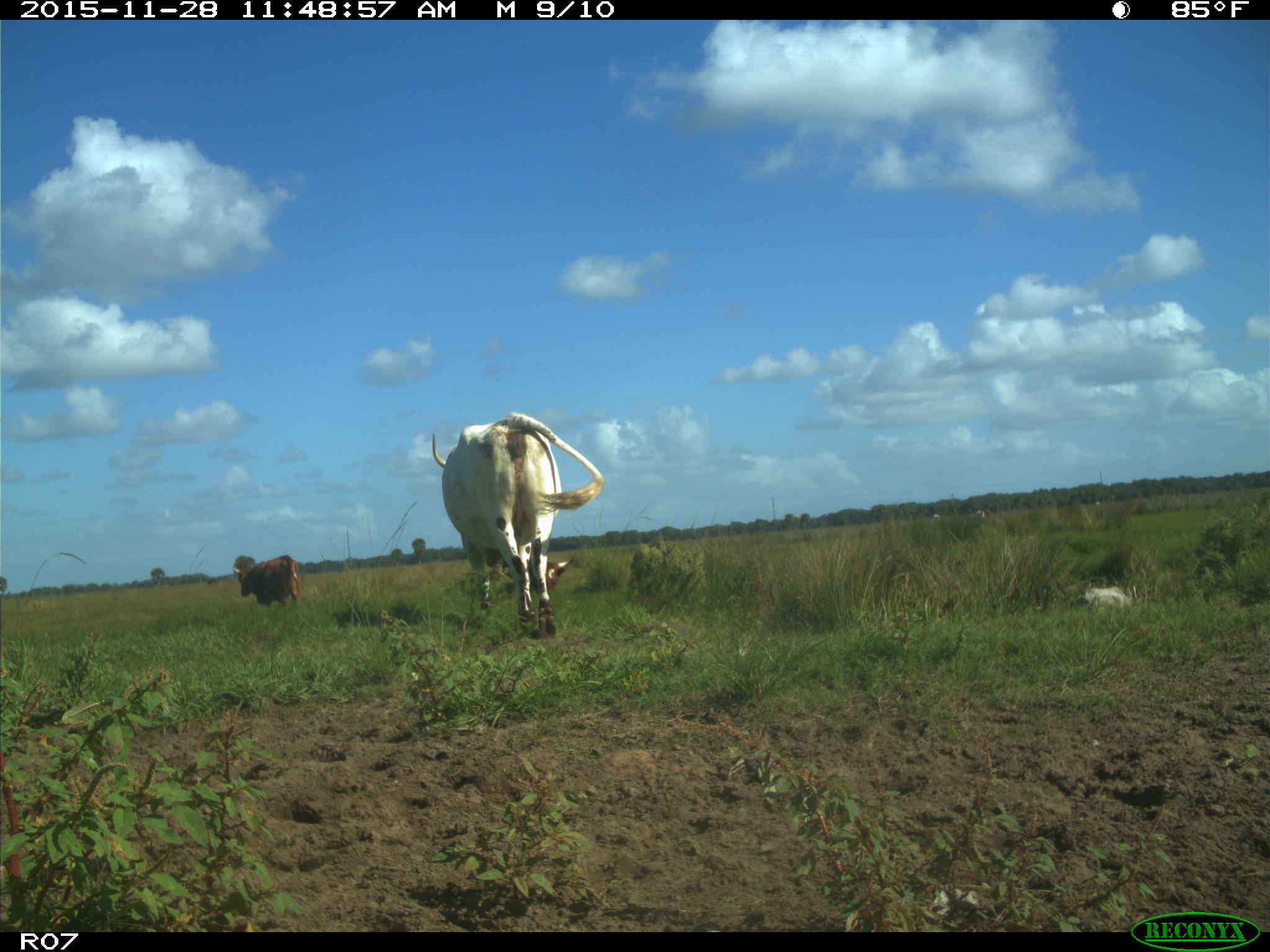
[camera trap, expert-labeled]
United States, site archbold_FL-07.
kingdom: Animalia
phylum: Chordata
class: Mammalia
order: Artiodactyla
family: Bovidae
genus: Bos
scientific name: Bos taurus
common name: domestic cow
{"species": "Bos taurus (domestic cow)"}